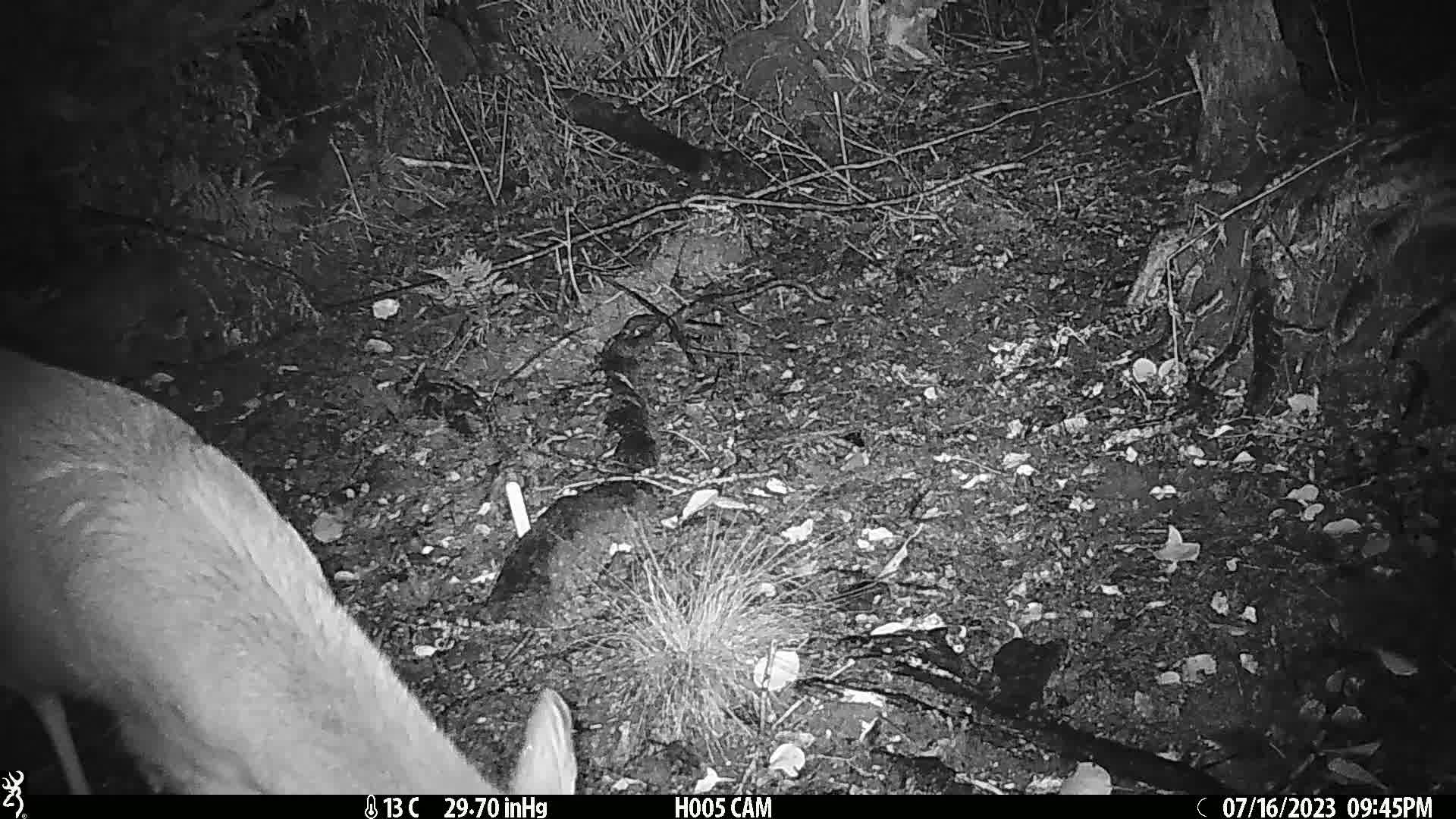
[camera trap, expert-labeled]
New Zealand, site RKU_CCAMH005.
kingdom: Animalia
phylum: Chordata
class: Mammalia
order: Artiodactyla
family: Cervidae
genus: Odocoileus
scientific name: Odocoileus virginianus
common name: white-tailed deer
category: white tailed deer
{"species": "white tailed deer (white-tailed deer) (Odocoileus virginianus)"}